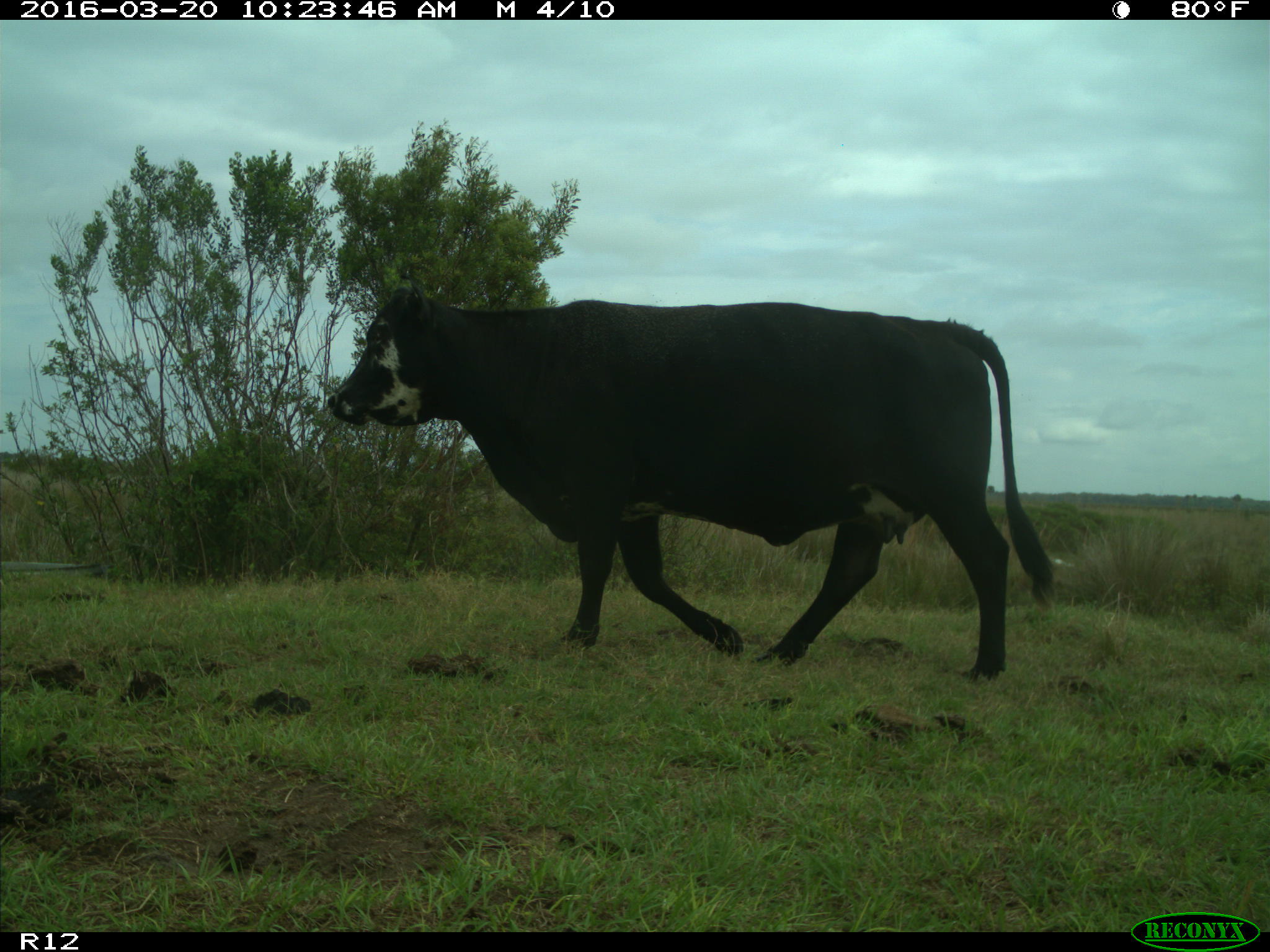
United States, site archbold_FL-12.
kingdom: Animalia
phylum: Chordata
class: Mammalia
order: Artiodactyla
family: Bovidae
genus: Bos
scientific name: Bos taurus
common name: domestic cow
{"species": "Bos taurus (domestic cow)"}